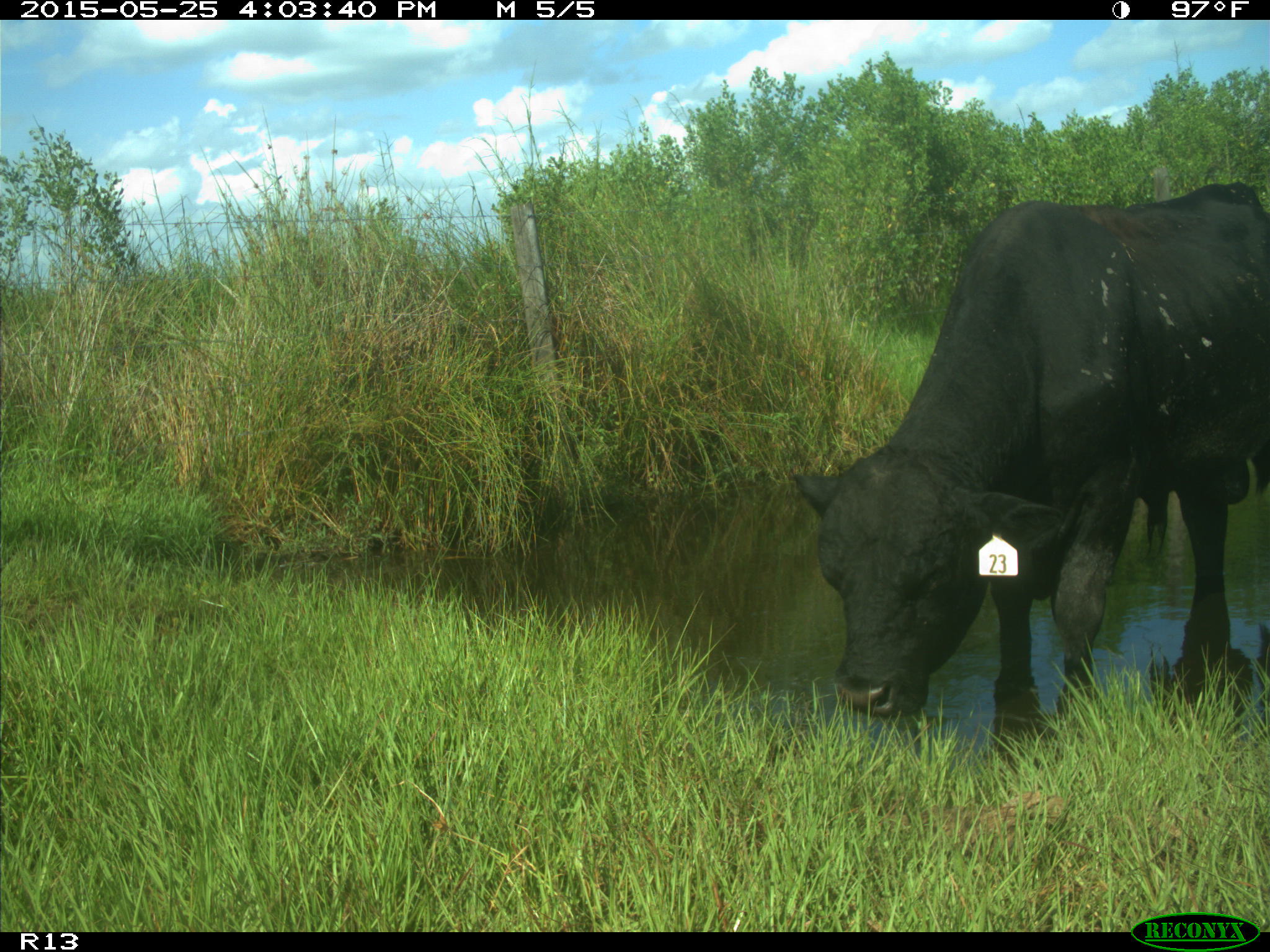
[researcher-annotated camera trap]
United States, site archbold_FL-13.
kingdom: Animalia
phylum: Chordata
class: Mammalia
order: Artiodactyla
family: Bovidae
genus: Bos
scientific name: Bos taurus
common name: domestic cow